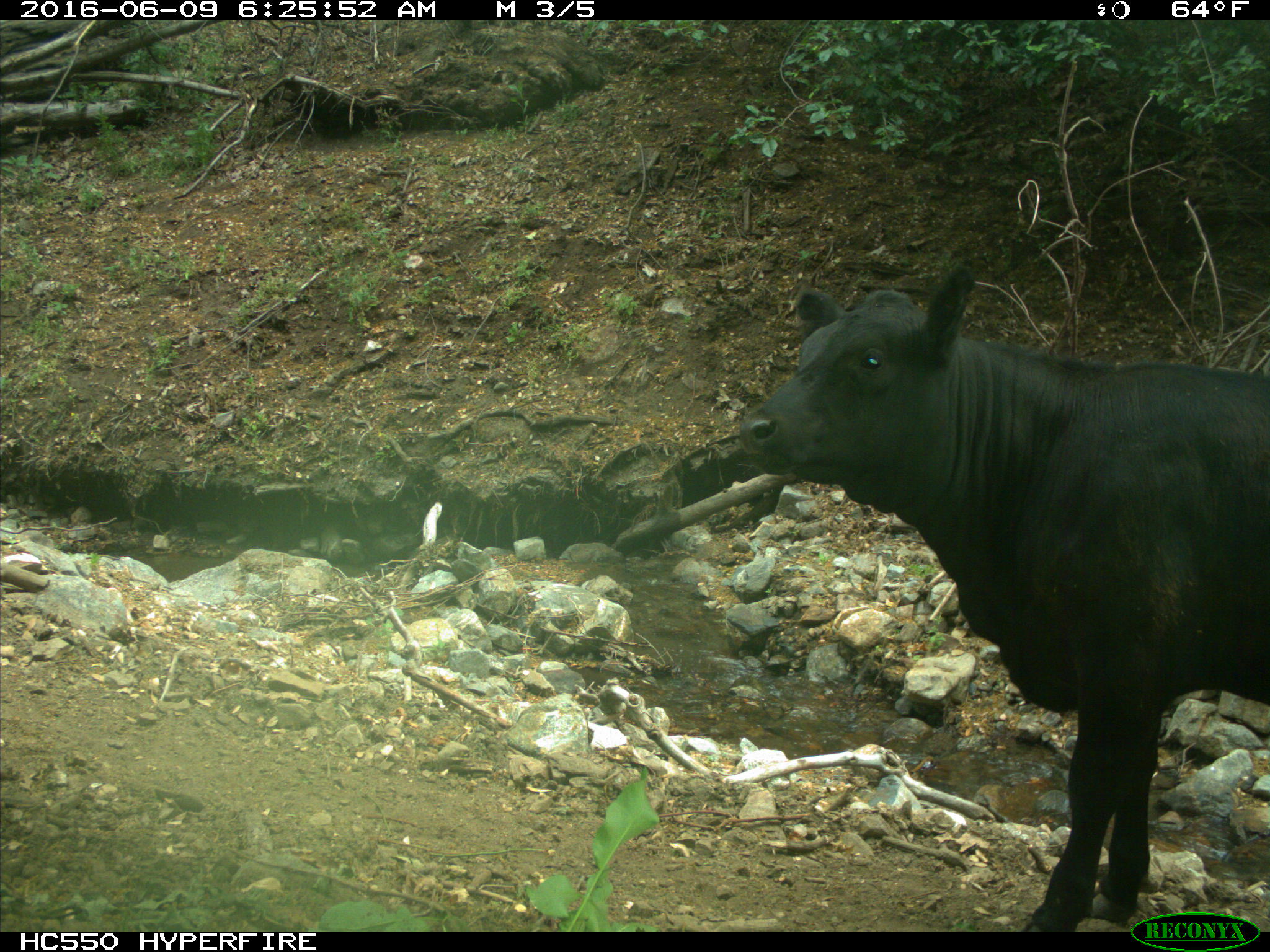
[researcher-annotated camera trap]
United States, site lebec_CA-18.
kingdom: Animalia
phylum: Chordata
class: Mammalia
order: Artiodactyla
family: Bovidae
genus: Bos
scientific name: Bos taurus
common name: domestic cow